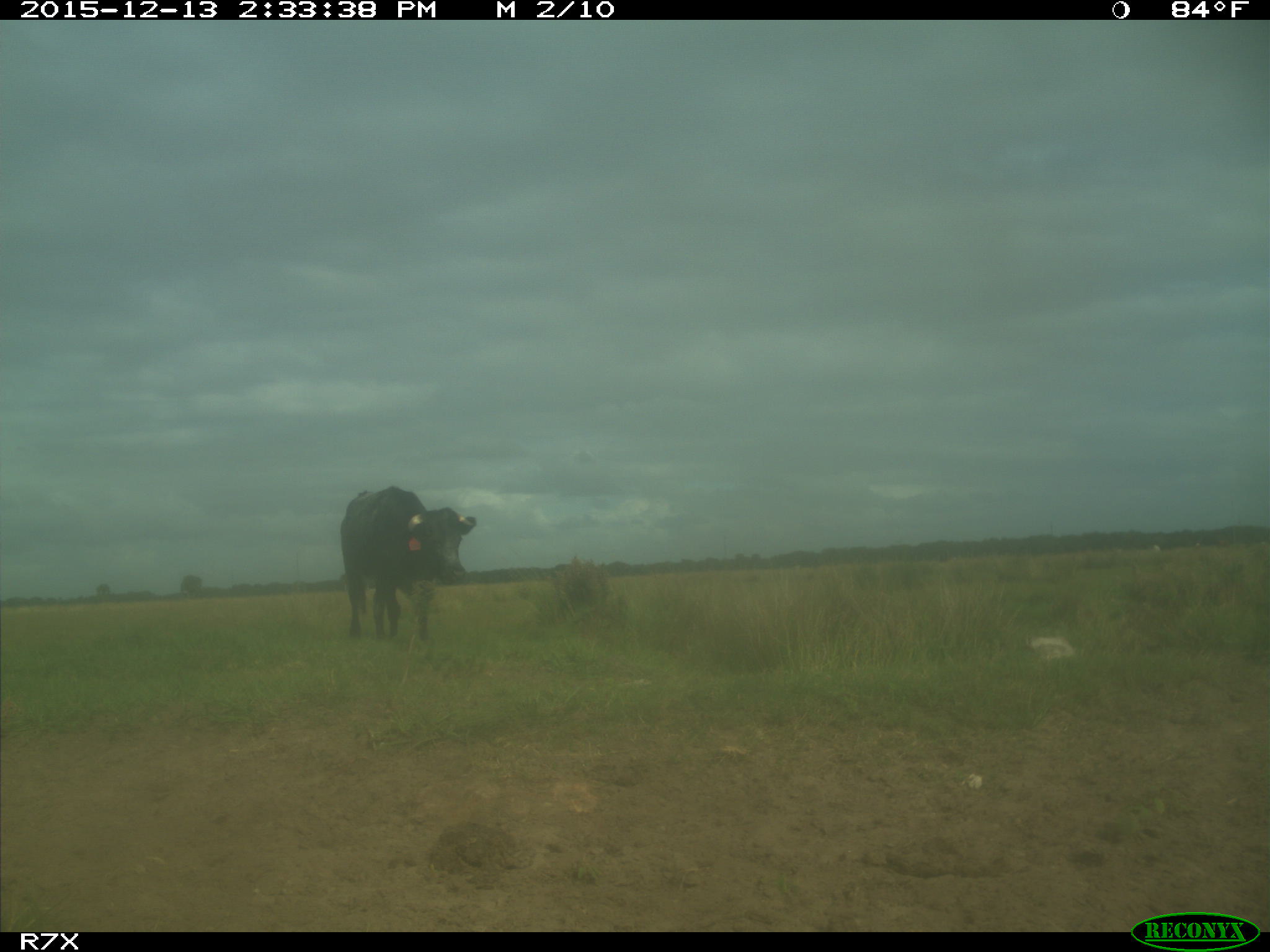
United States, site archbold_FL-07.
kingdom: Animalia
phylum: Chordata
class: Mammalia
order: Artiodactyla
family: Bovidae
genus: Bos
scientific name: Bos taurus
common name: domestic cow